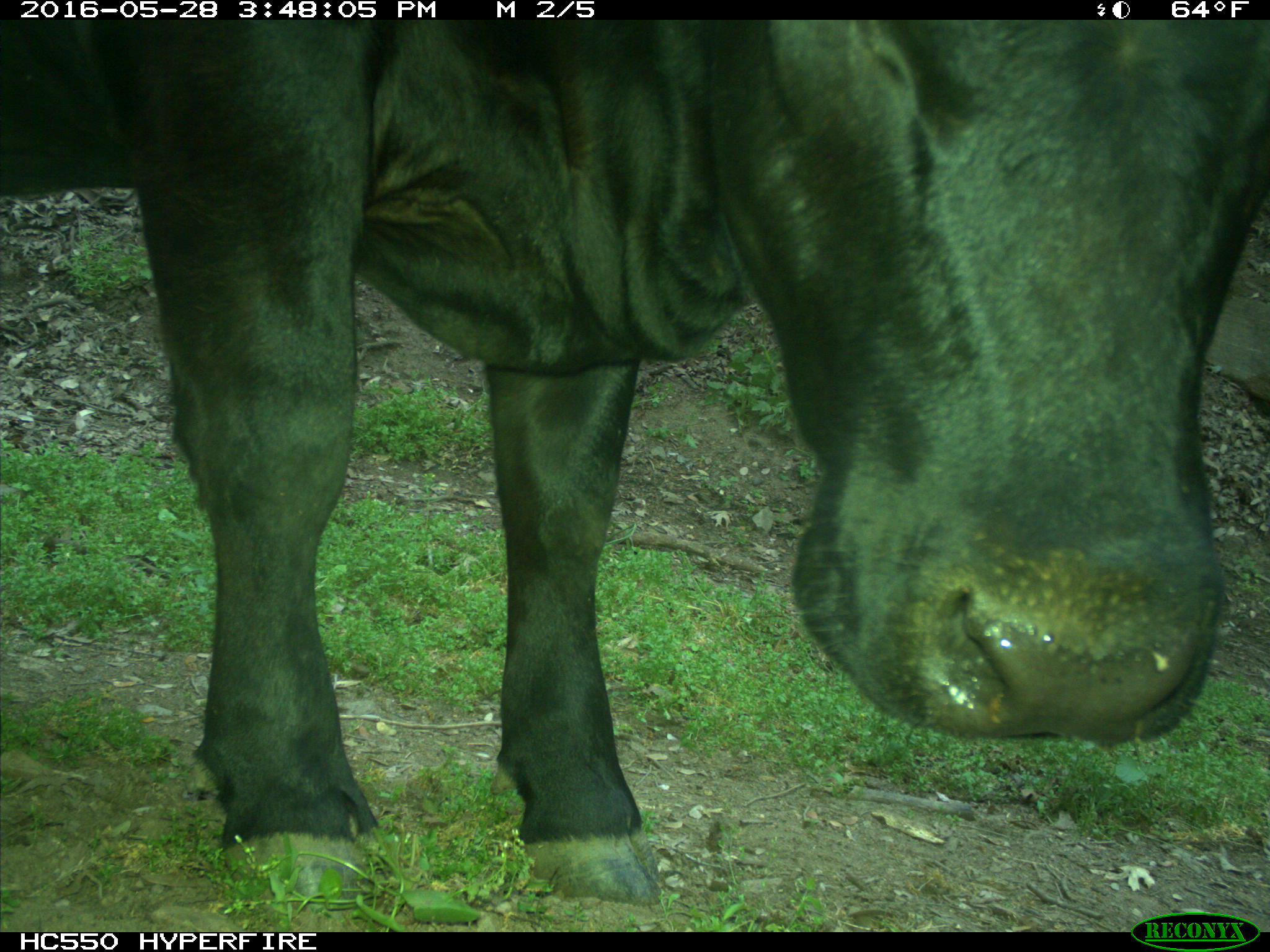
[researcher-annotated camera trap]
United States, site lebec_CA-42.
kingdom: Animalia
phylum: Chordata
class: Mammalia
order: Artiodactyla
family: Bovidae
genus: Bos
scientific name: Bos taurus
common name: domestic cow